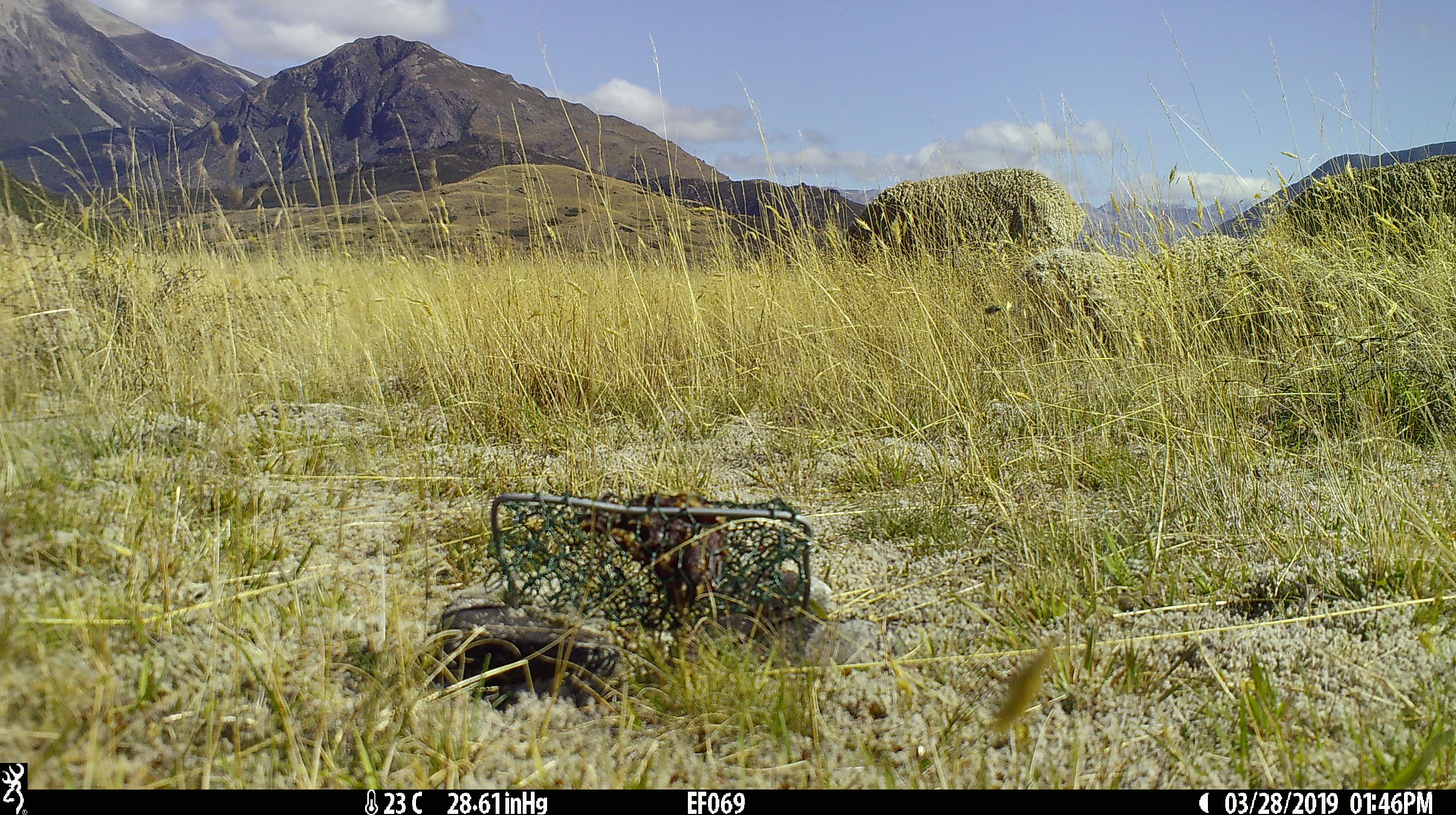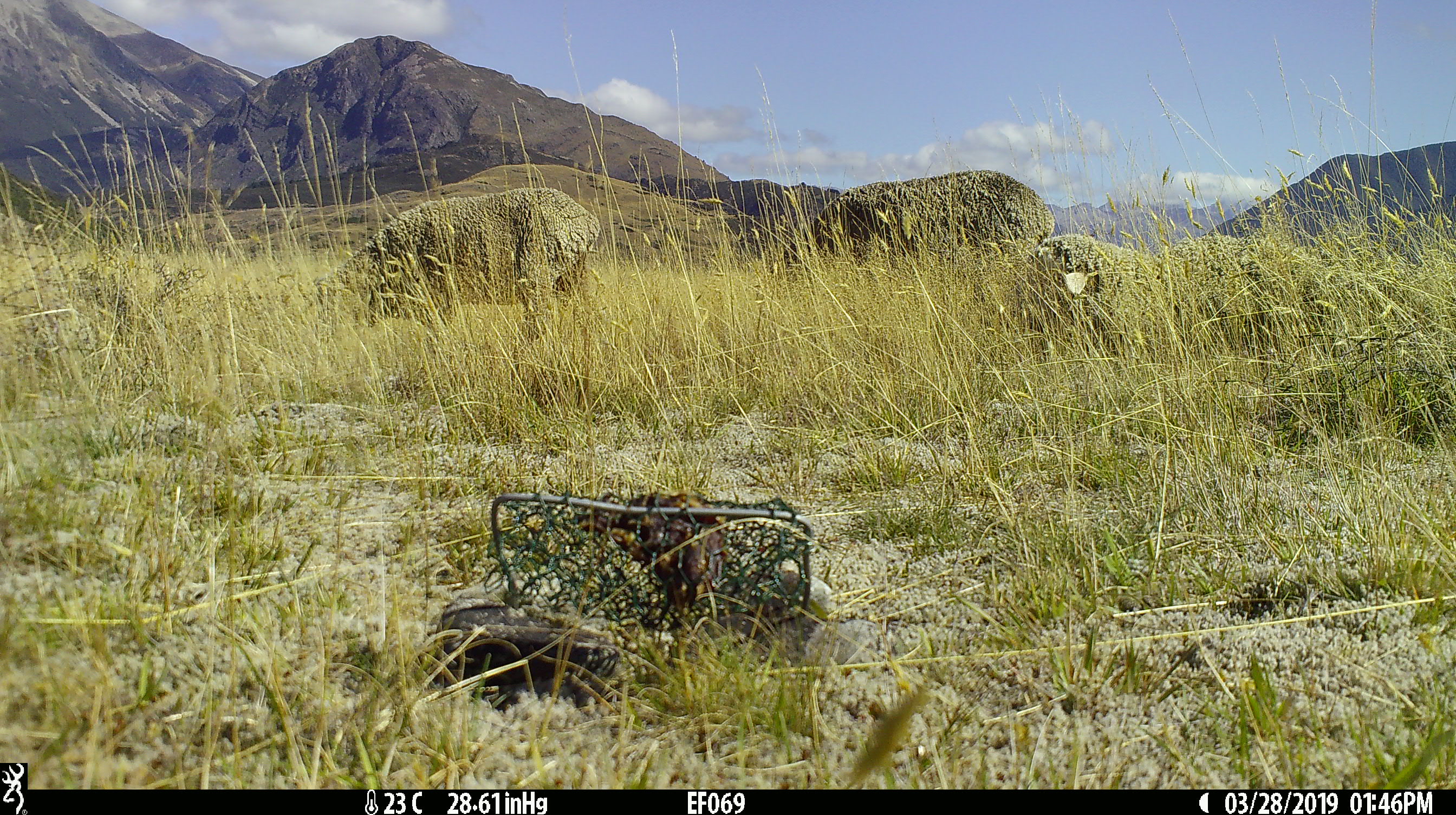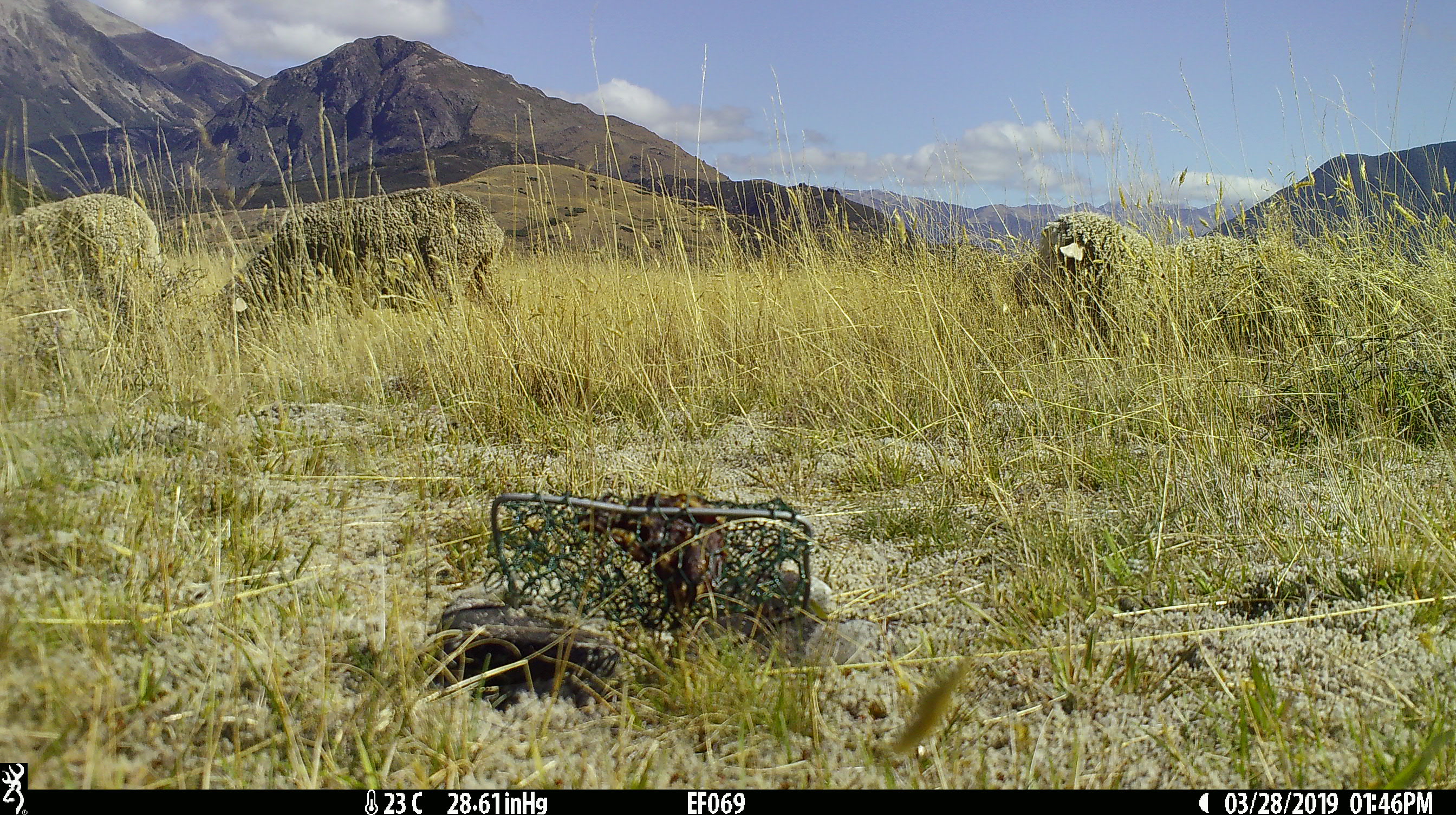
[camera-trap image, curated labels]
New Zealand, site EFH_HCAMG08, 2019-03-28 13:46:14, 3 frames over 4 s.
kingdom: Animalia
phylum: Chordata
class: Mammalia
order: Artiodactyla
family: Bovidae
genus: Ovis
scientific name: Ovis aries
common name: domestic sheep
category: sheep